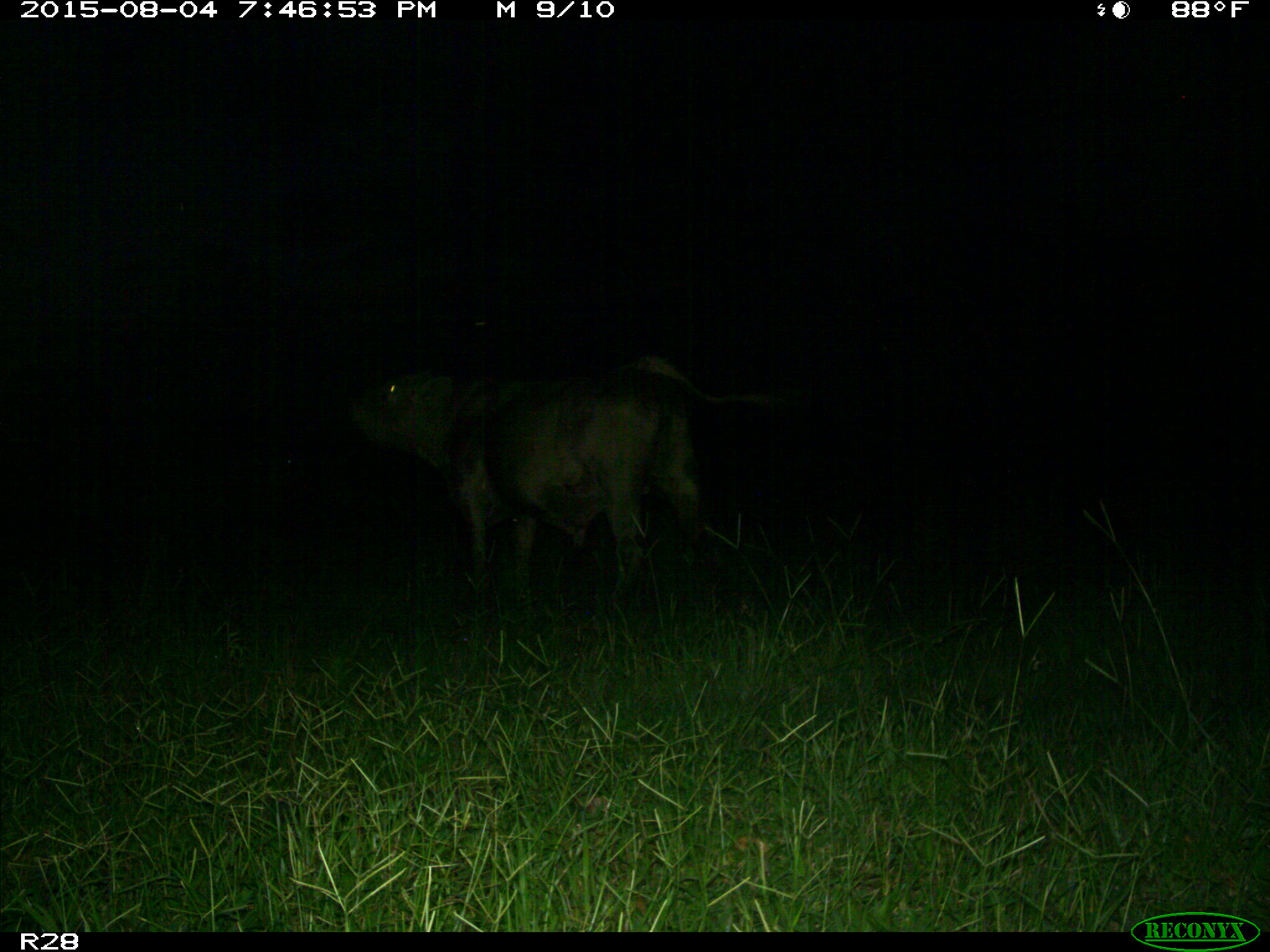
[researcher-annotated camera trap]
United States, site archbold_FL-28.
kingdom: Animalia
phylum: Chordata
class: Mammalia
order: Artiodactyla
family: Bovidae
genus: Bos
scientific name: Bos taurus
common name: domestic cow